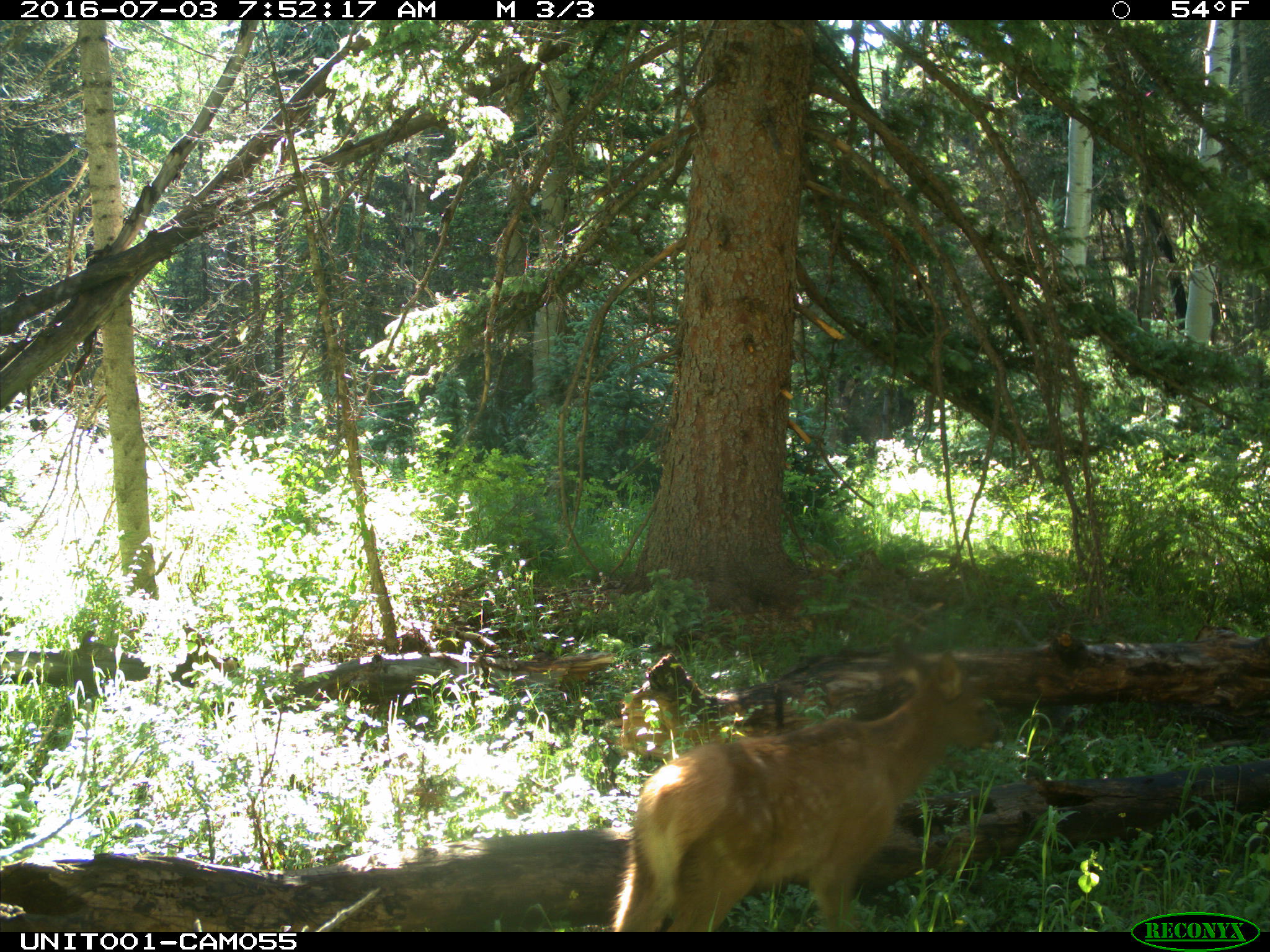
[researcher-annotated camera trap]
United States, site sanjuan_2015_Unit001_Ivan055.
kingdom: Animalia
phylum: Chordata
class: Mammalia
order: Artiodactyla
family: Cervidae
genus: Cervus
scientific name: Cervus elaphus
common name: red deer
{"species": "Cervus elaphus (red deer)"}